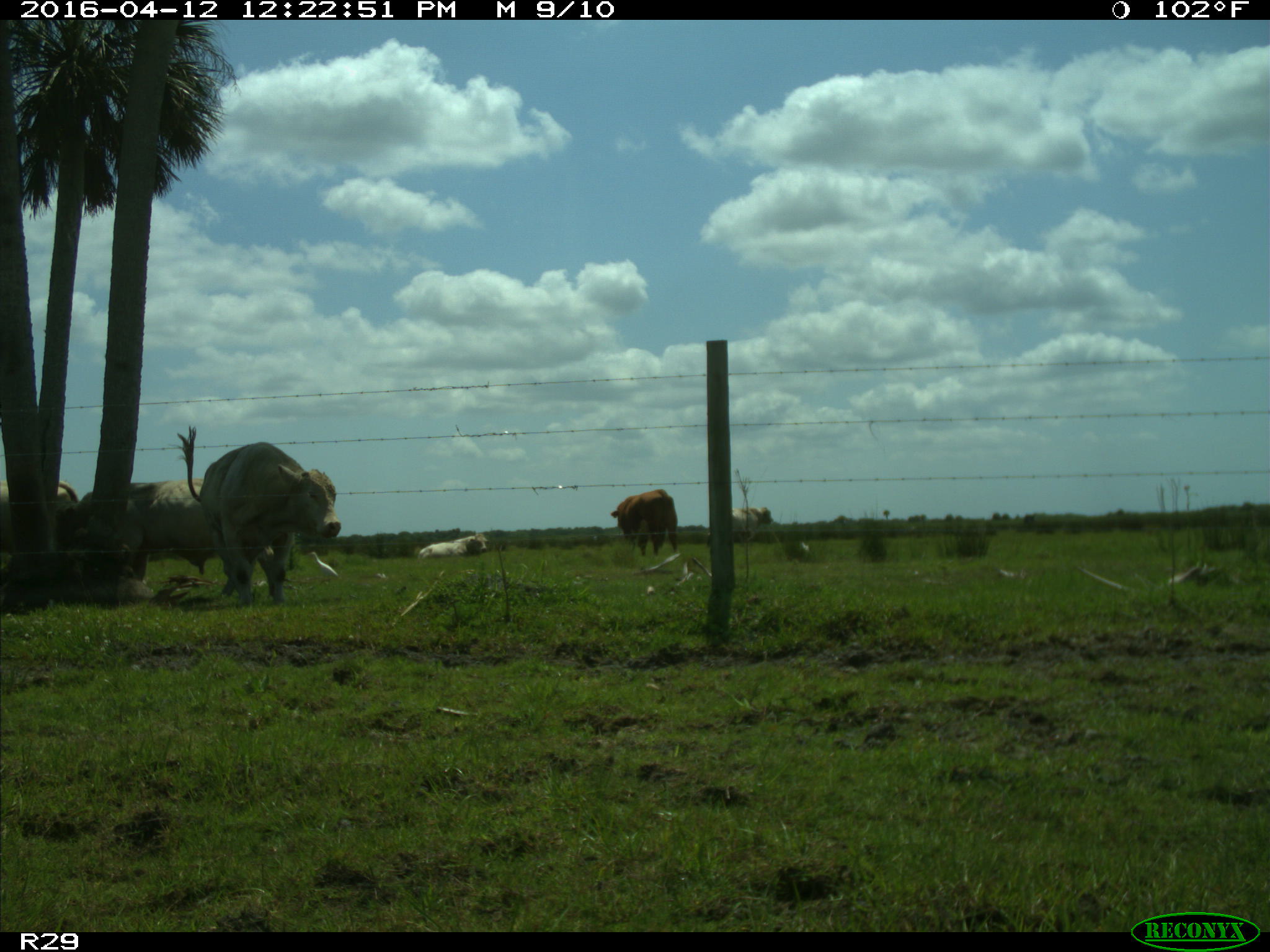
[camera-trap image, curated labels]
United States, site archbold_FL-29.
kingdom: Animalia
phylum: Chordata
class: Mammalia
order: Artiodactyla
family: Bovidae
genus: Bos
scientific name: Bos taurus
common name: domestic cow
Bos taurus (domestic cow).